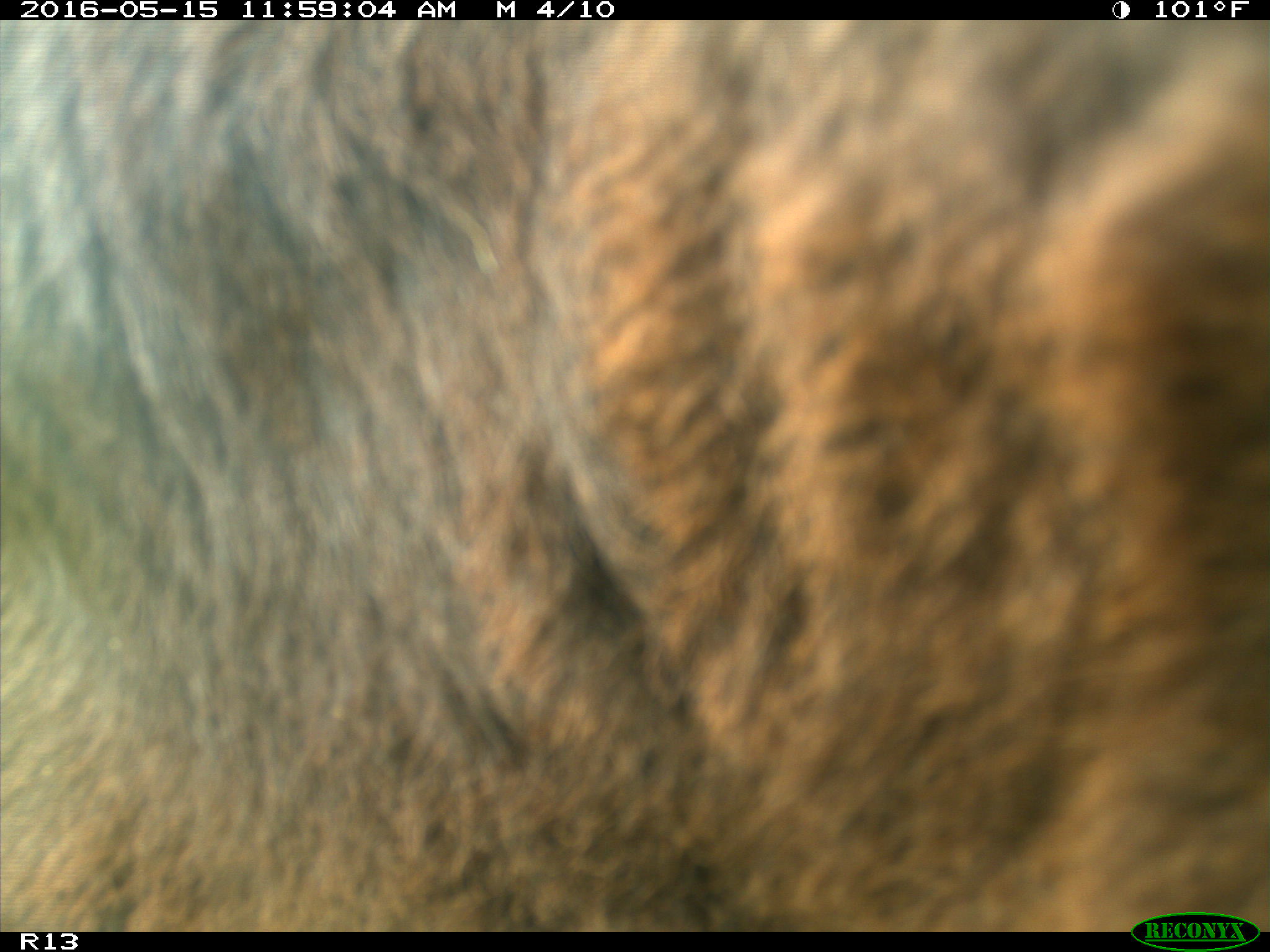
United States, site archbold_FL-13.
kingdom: Animalia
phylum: Chordata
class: Mammalia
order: Artiodactyla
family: Bovidae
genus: Bos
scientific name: Bos taurus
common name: domestic cow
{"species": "Bos taurus (domestic cow)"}